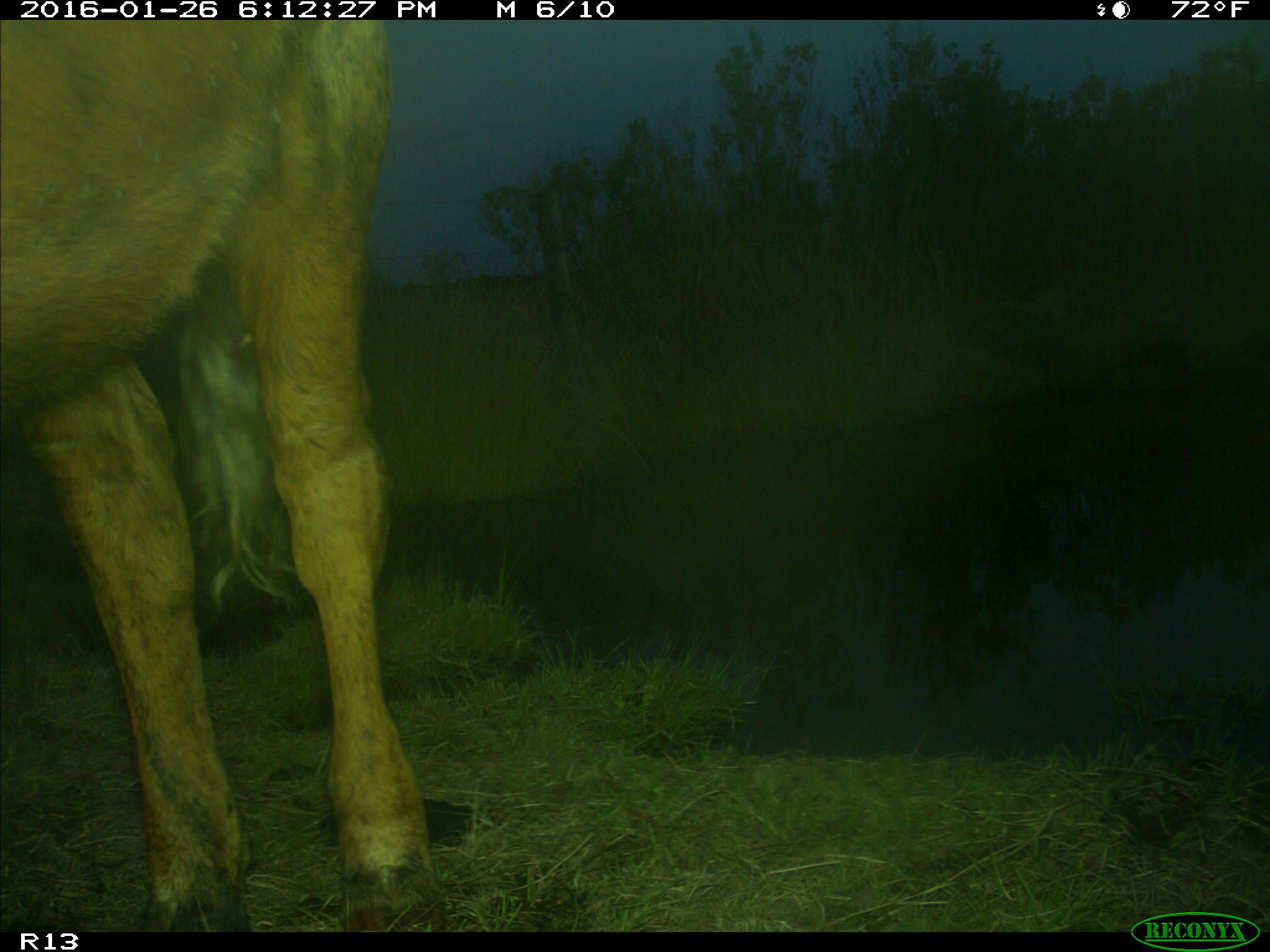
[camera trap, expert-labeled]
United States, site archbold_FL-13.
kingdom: Animalia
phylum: Chordata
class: Mammalia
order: Artiodactyla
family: Bovidae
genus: Bos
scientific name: Bos taurus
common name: domestic cow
Bos taurus (domestic cow).